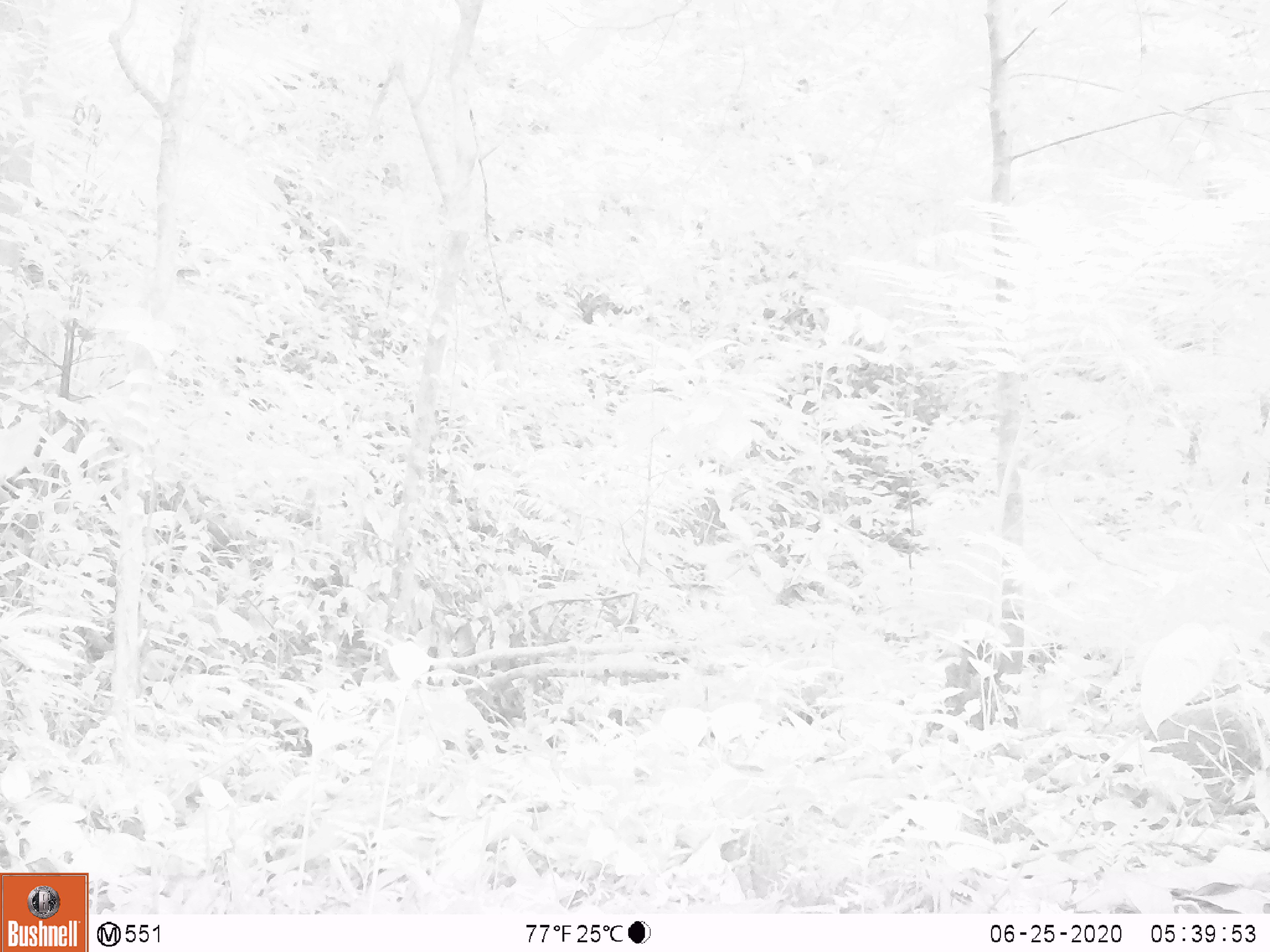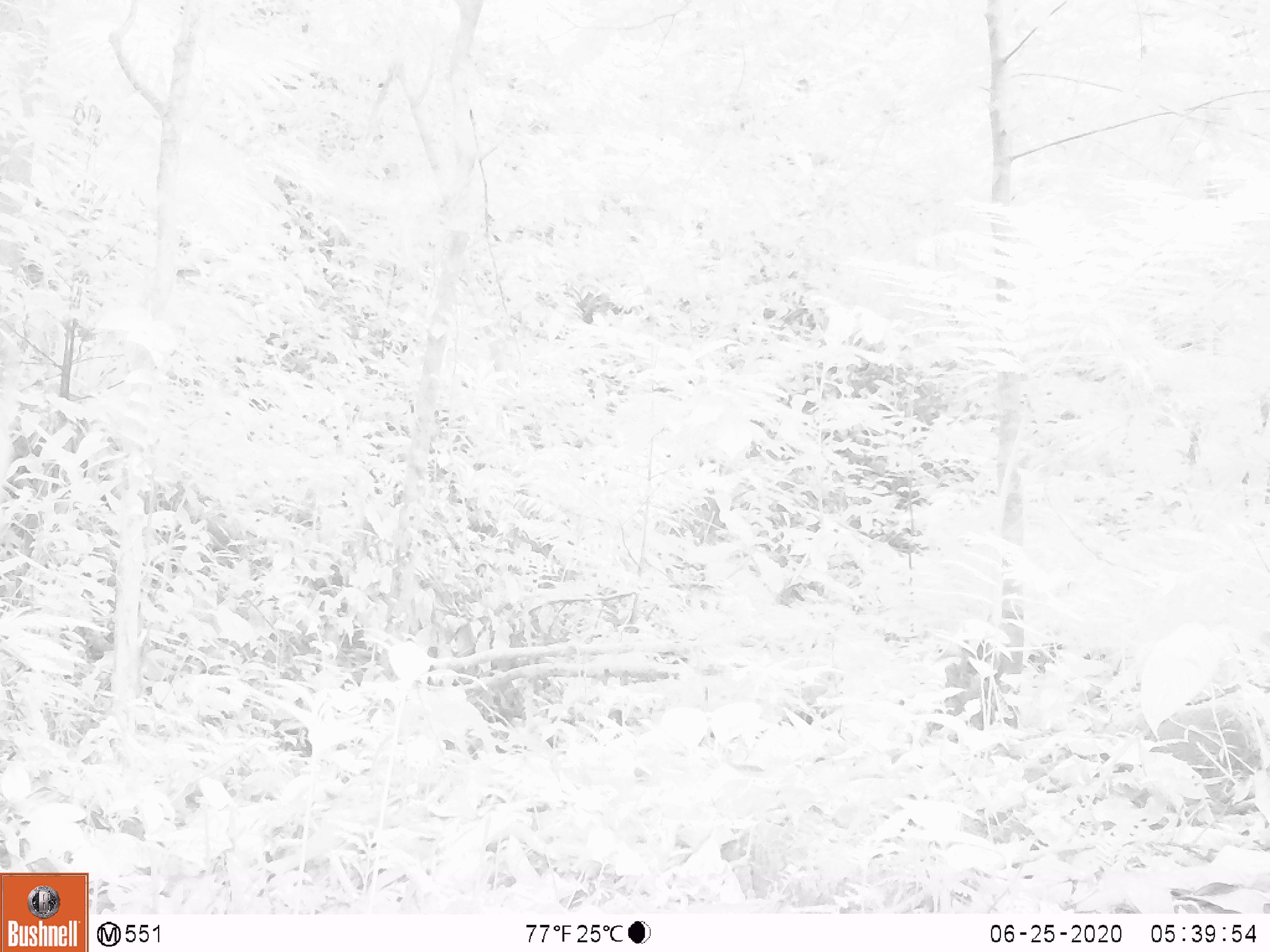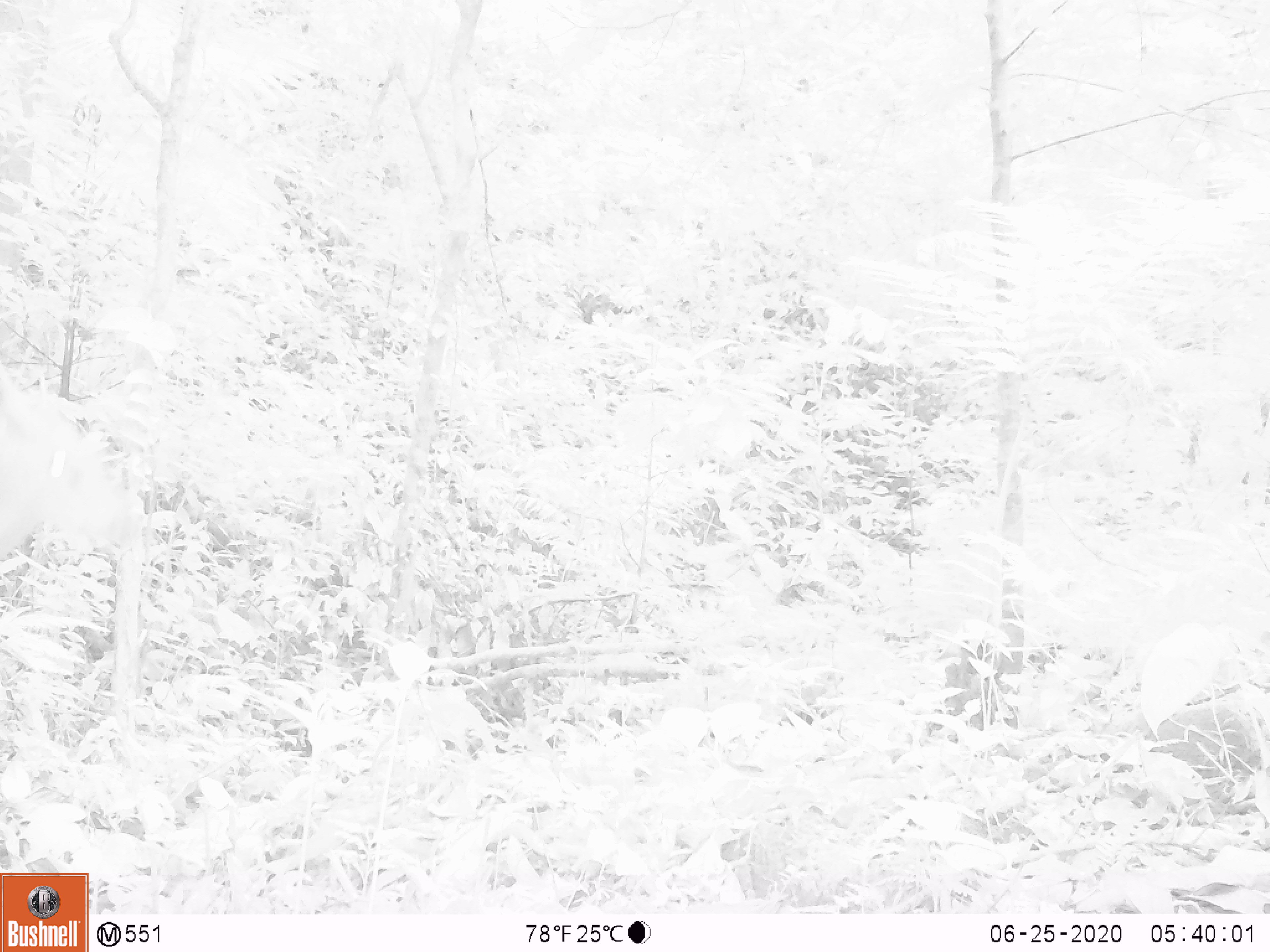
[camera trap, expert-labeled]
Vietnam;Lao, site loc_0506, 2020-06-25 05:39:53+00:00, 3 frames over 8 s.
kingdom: Animalia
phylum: Chordata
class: Mammalia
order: Artiodactyla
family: Cervidae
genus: Muntiacus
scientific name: Muntiacus vuquangensis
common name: large-antlered muntjac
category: large antlered muntjac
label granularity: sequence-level